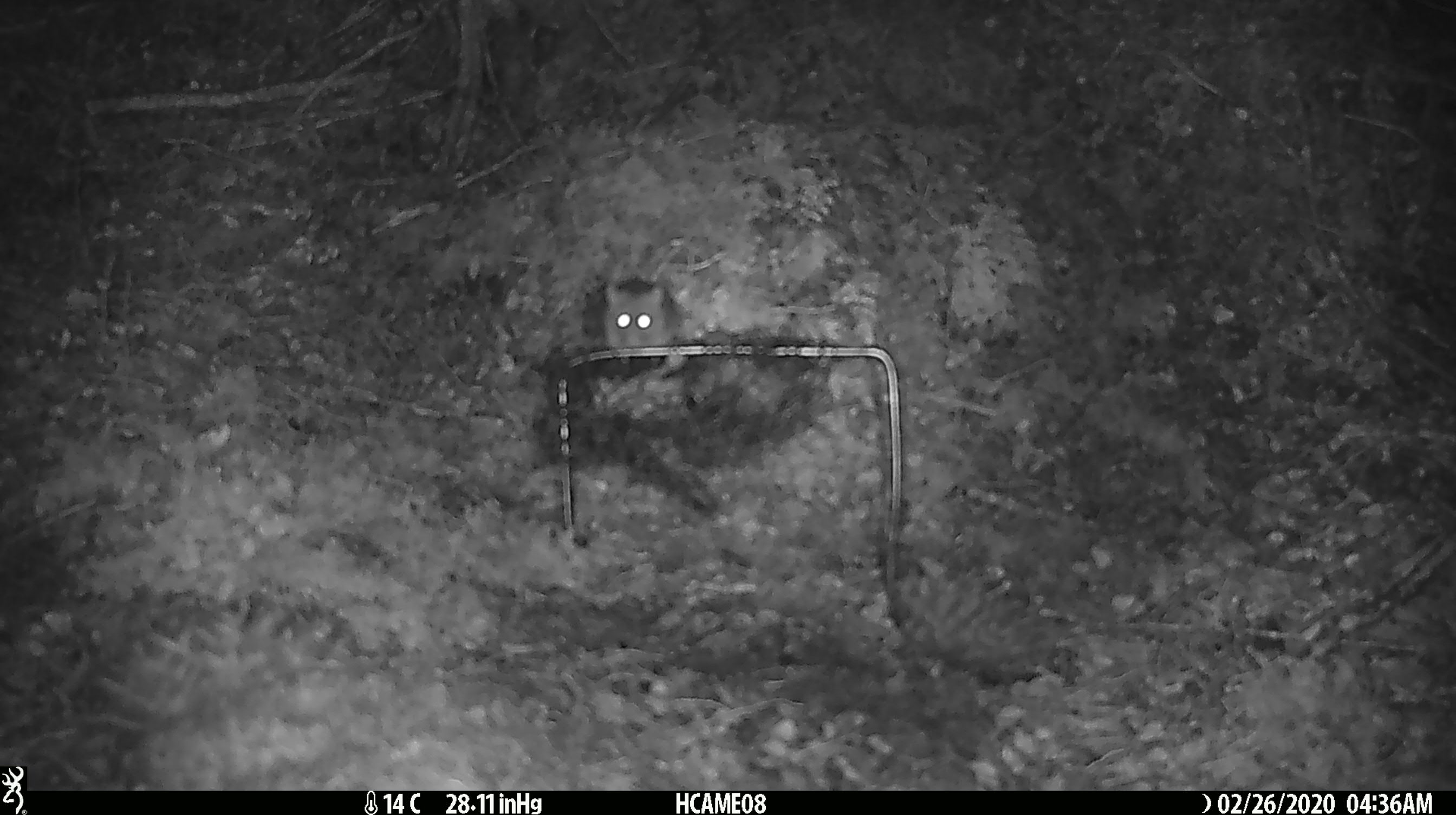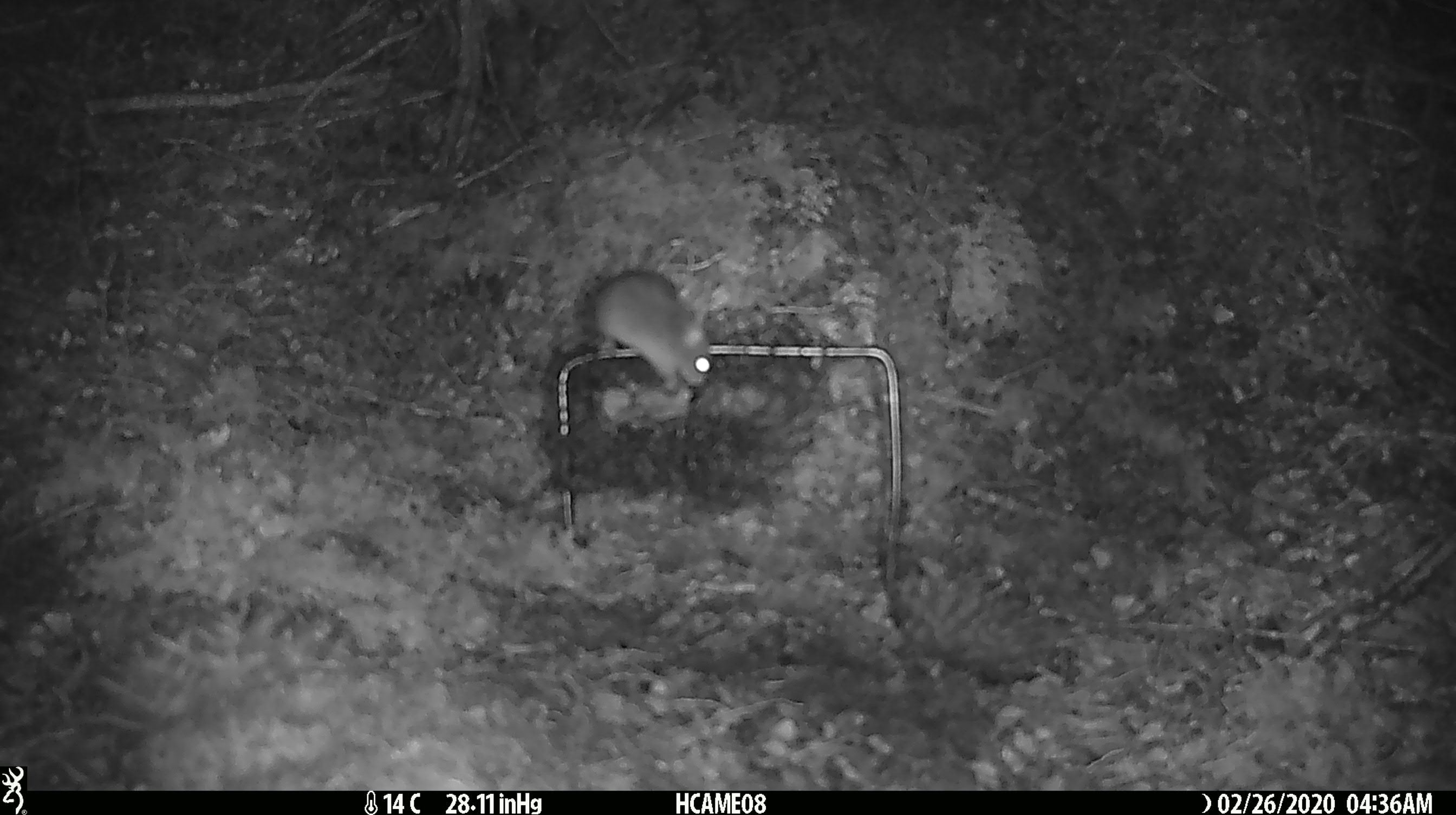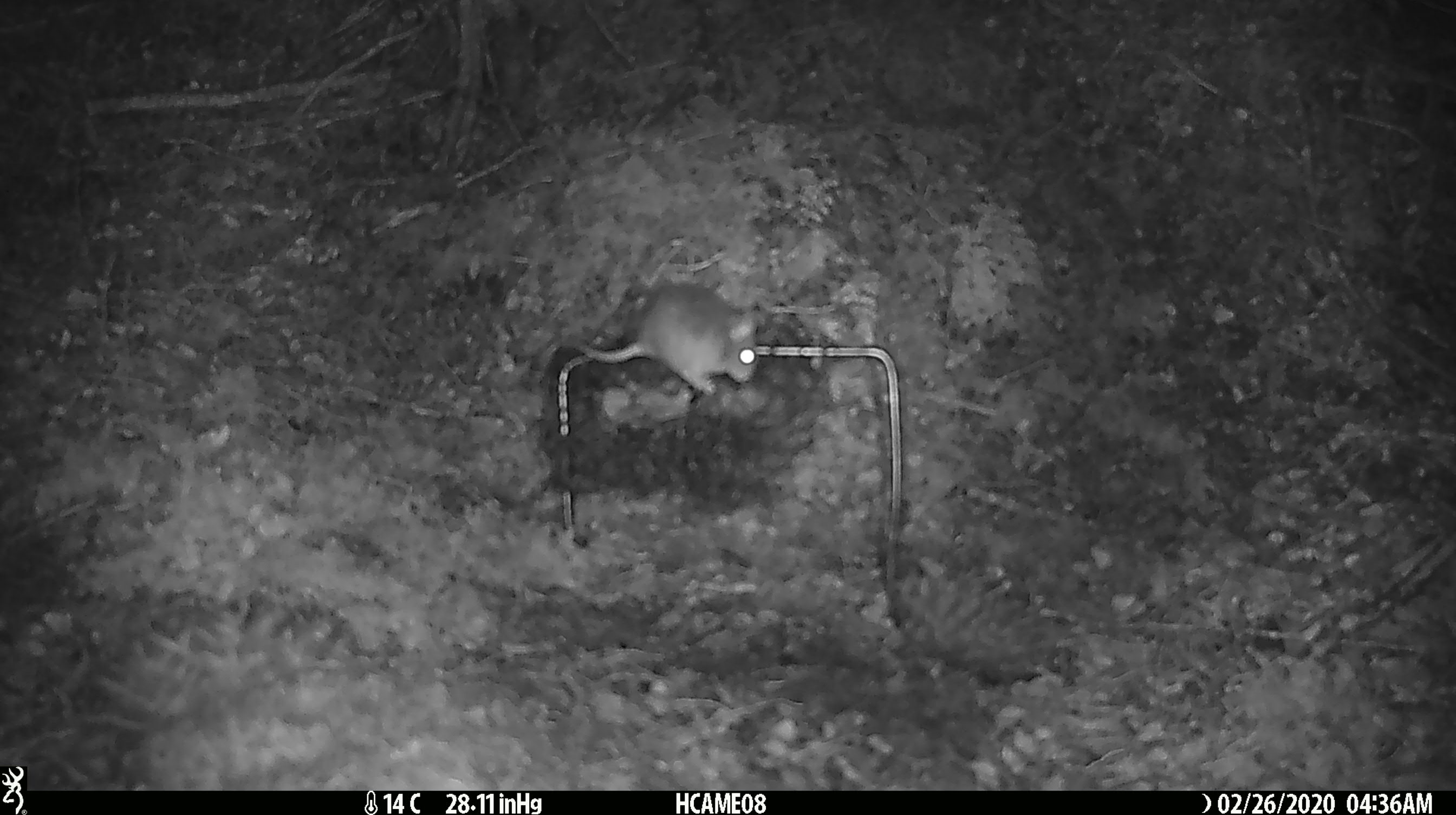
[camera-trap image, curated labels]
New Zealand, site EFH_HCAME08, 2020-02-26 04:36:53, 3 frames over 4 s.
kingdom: Animalia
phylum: Chordata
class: Mammalia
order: Rodentia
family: Muridae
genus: Mus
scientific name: Mus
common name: mouse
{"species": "mouse (Mus)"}